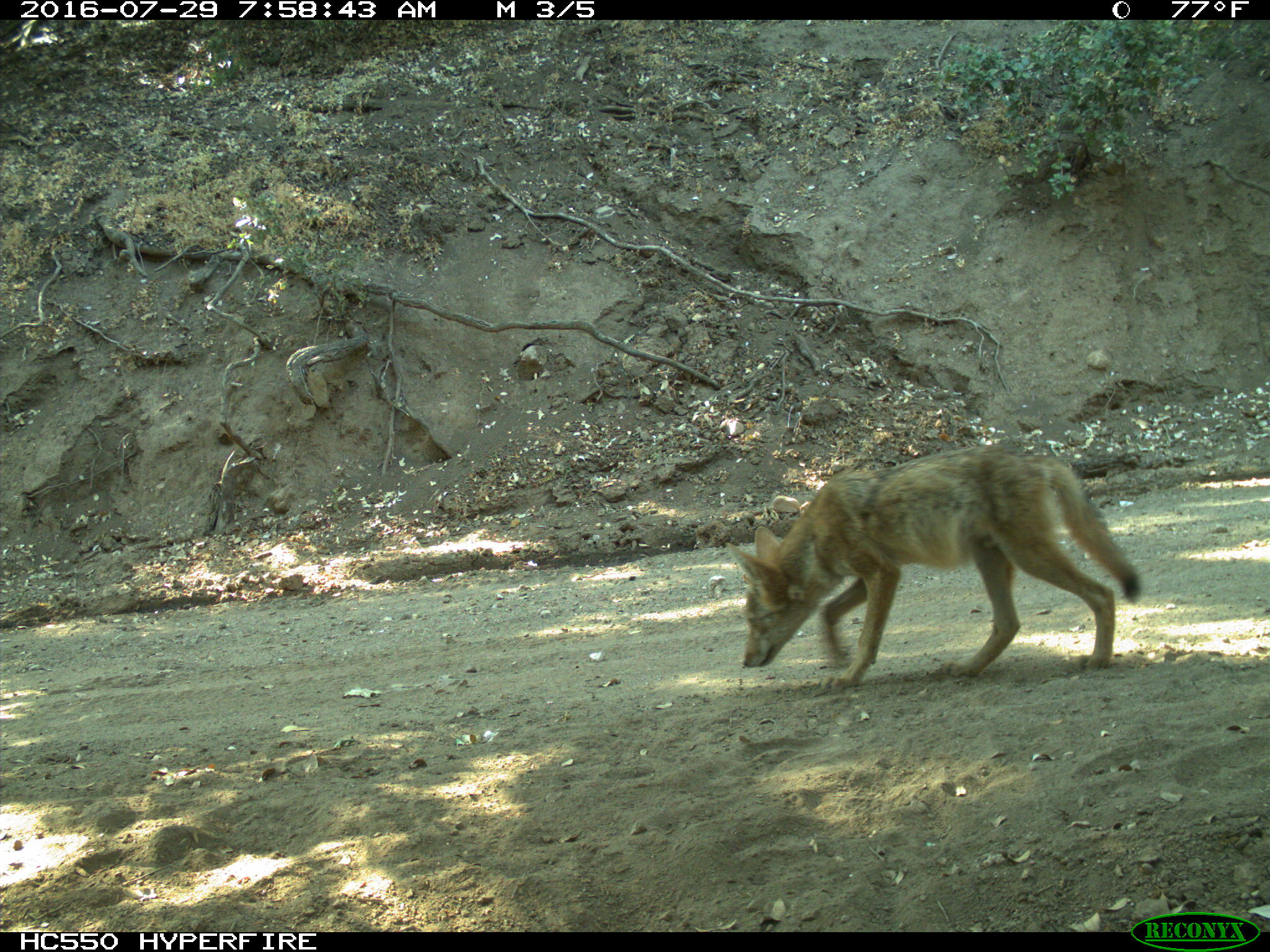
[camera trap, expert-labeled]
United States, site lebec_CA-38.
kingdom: Animalia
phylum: Chordata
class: Mammalia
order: Carnivora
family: Canidae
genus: Canis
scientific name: Canis latrans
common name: coyote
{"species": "Canis latrans (coyote)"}